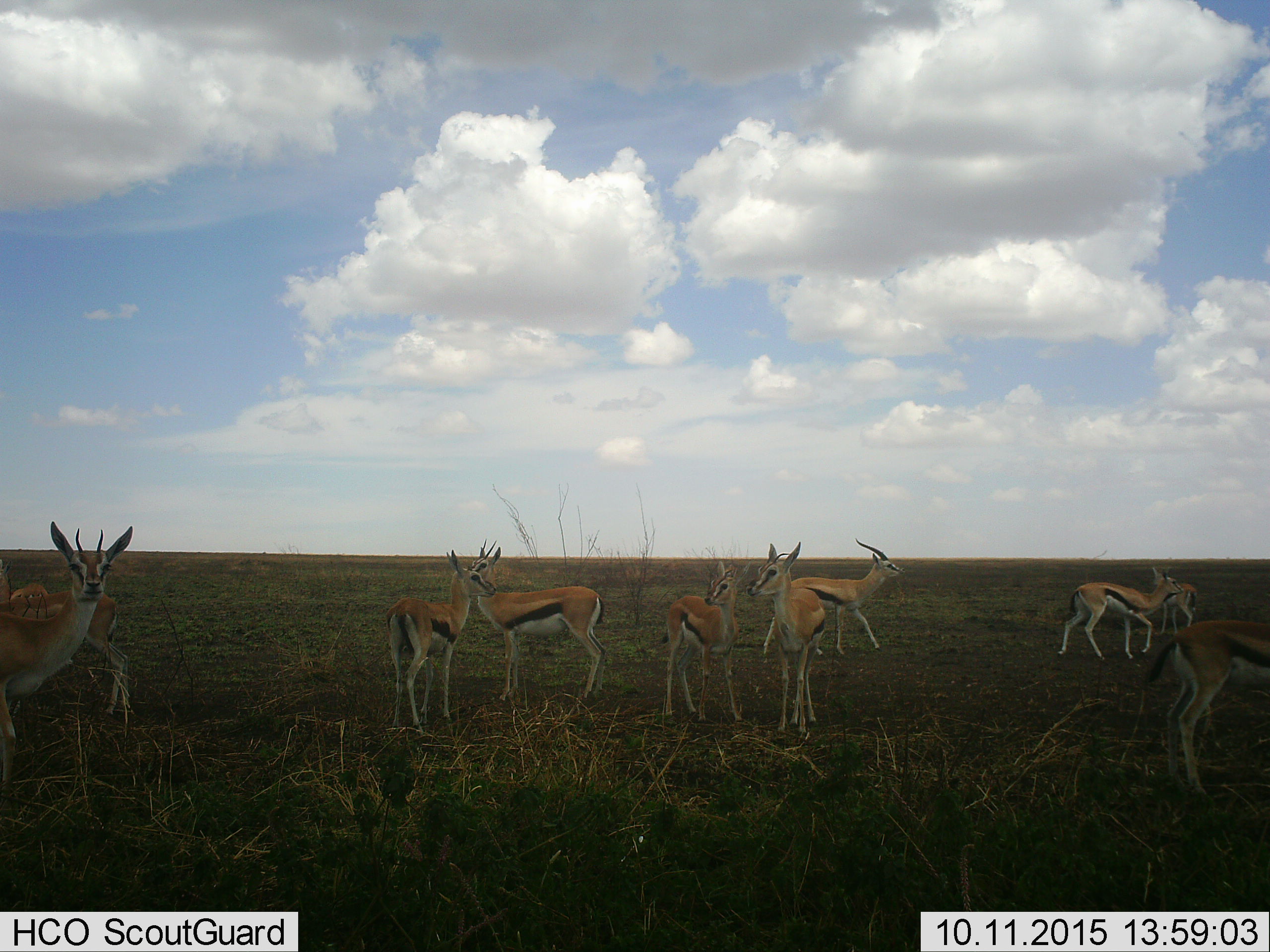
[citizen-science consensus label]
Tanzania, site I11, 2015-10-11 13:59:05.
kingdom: Animalia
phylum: Chordata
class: Mammalia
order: Artiodactyla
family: Bovidae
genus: Eudorcas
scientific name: Eudorcas thomsonii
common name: thomson's gazelle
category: gazellethomsons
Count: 10.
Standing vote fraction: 90%.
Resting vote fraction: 0%.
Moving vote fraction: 40%.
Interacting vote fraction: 10%.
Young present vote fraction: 30%.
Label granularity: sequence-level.